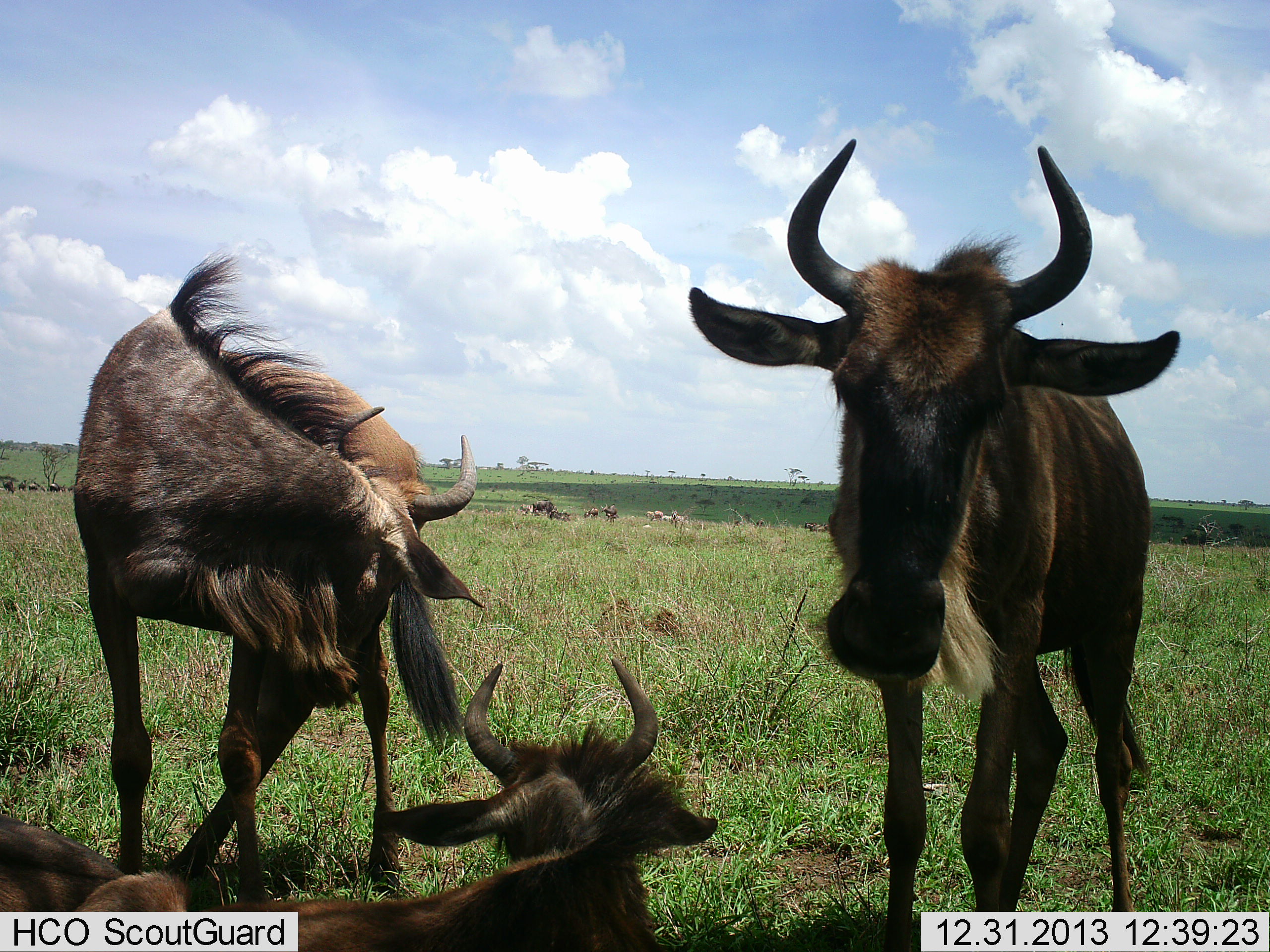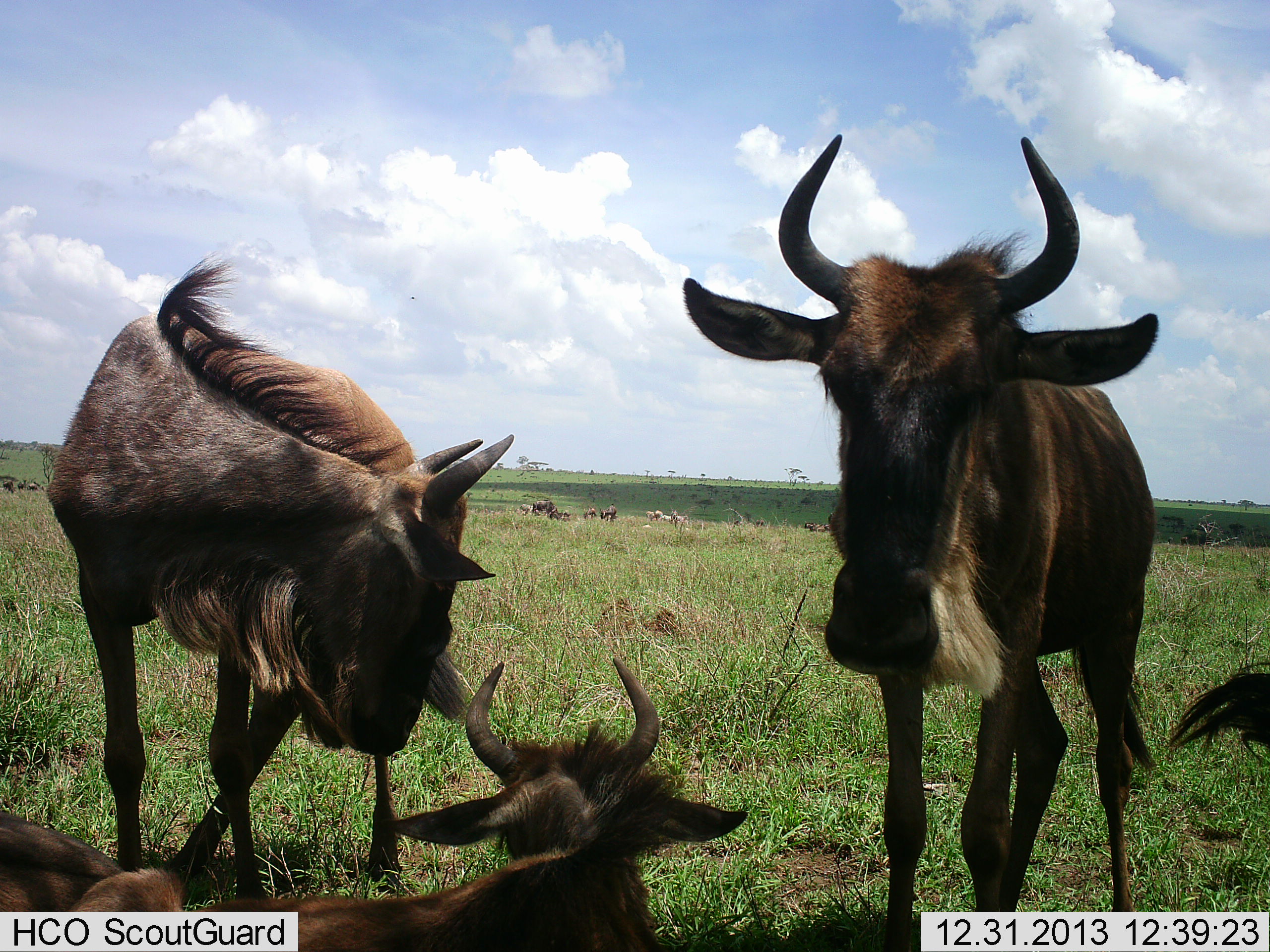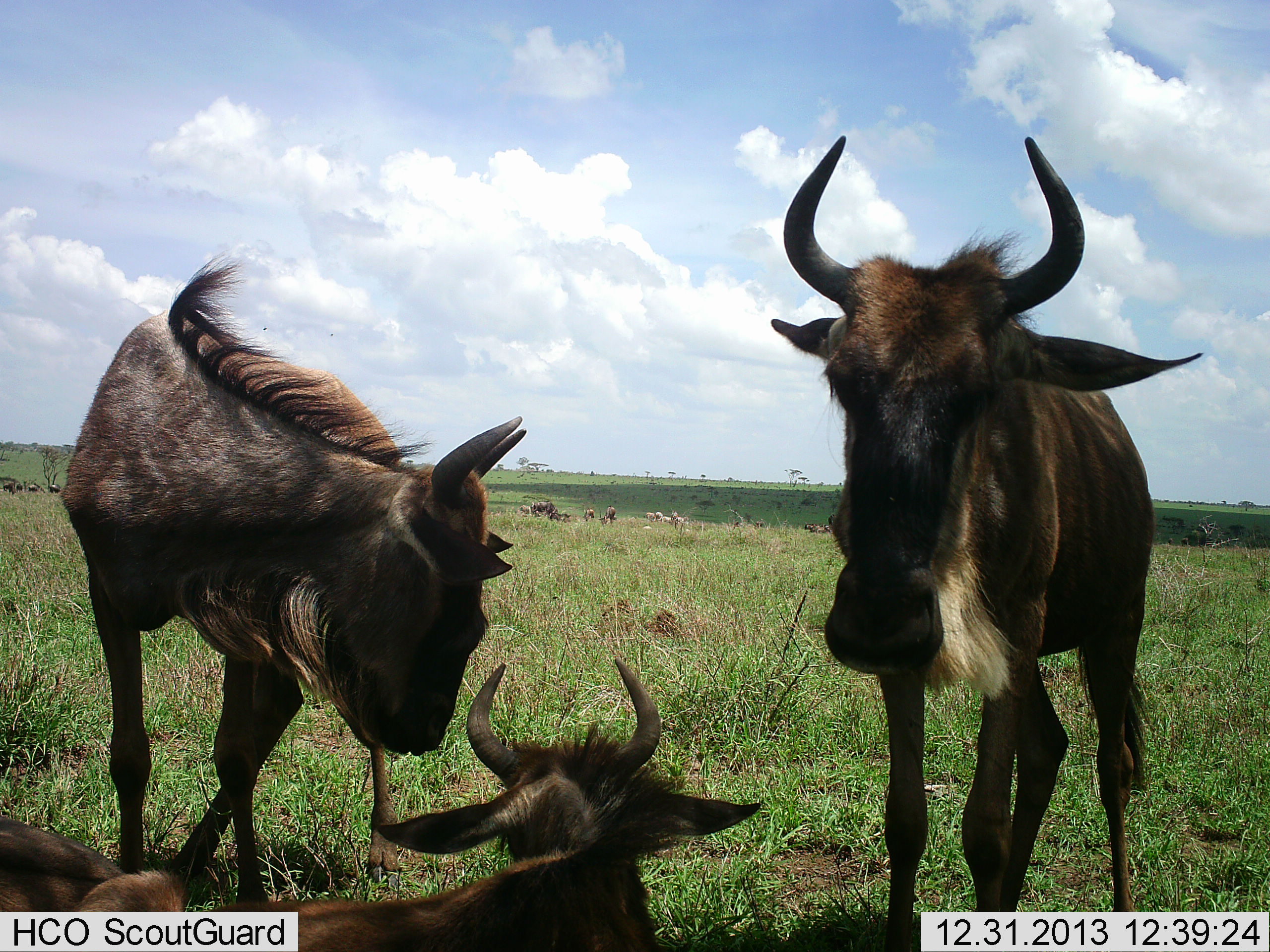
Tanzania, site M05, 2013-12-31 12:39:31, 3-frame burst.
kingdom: Animalia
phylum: Chordata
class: Mammalia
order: Artiodactyla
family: Bovidae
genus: Connochaetes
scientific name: Connochaetes taurinus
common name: blue wildebeest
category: wildebeest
Wildebeest (blue wildebeest) (Connochaetes taurinus), count 4. Behavior (volunteer vote fractions): standing 50%, resting 40%, moving 0%, interacting 50%. Young present (vote fraction): 20%. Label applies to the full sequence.